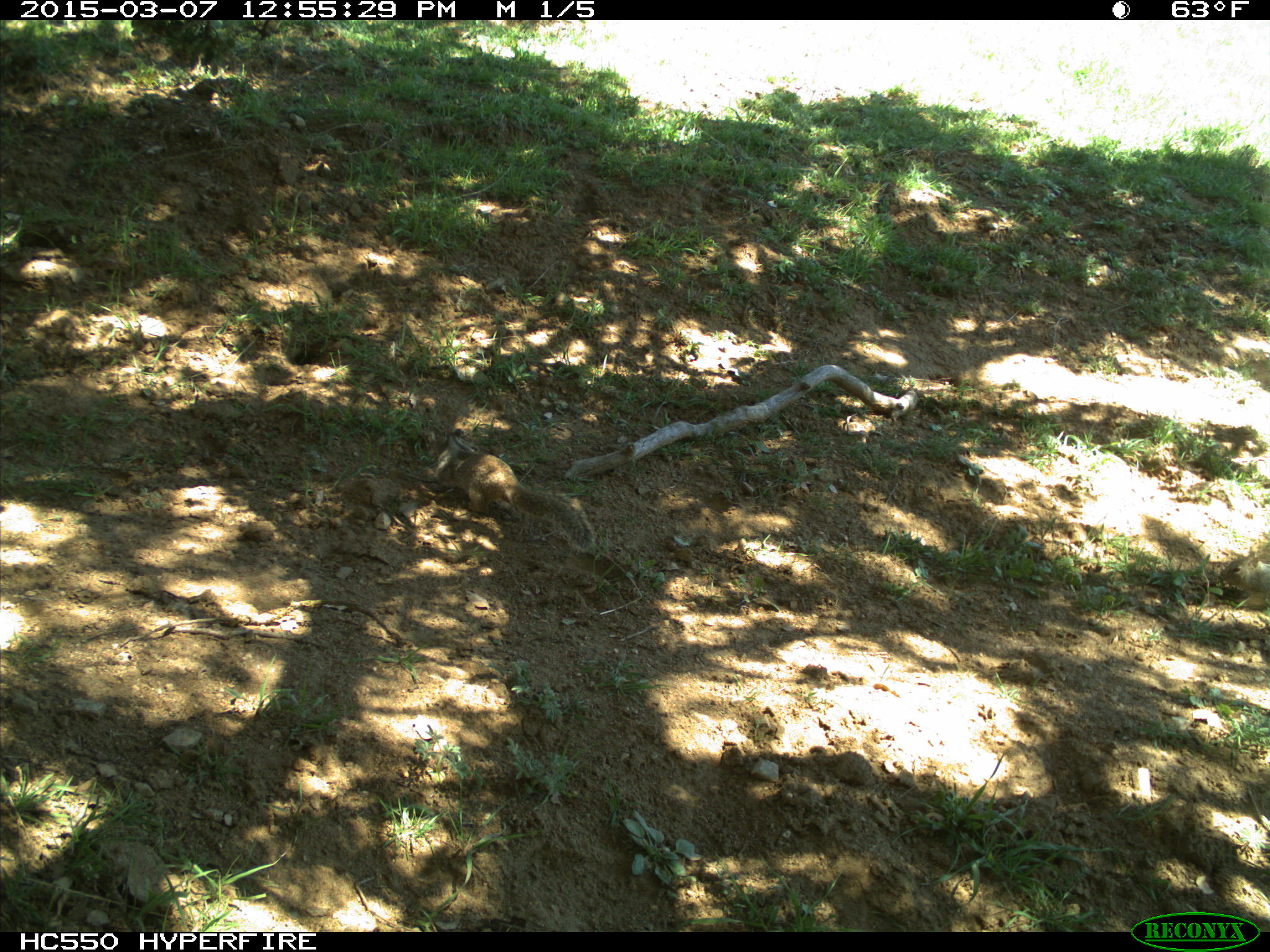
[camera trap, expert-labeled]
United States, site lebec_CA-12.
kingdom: Animalia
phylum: Chordata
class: Mammalia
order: Rodentia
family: Sciuridae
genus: Otospermophilus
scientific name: Otospermophilus beecheyi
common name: california ground squirrel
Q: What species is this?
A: Otospermophilus beecheyi (california ground squirrel).